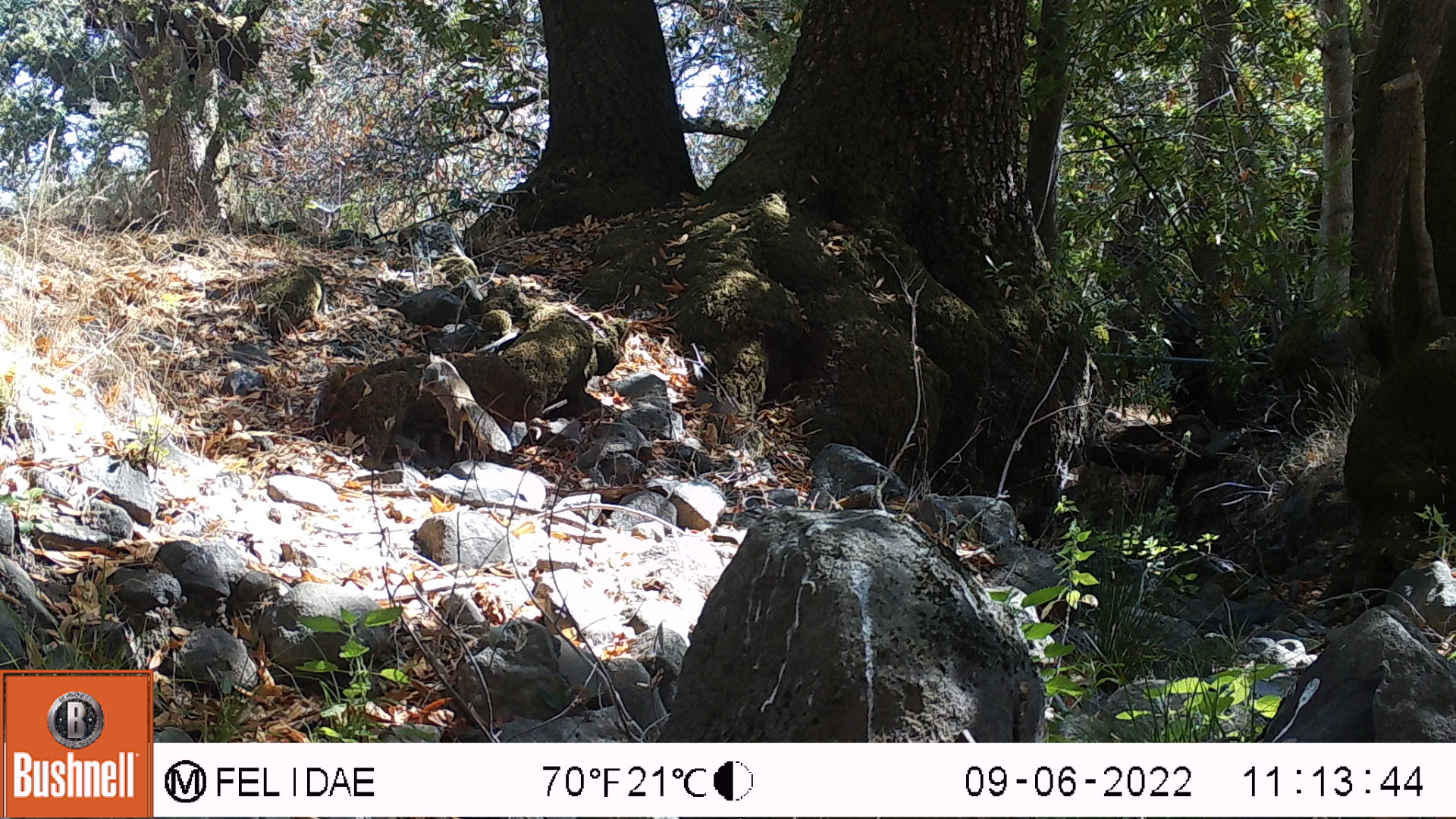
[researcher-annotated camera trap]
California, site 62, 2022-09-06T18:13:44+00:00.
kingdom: Animalia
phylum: Chordata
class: Mammalia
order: Rodentia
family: Sciuridae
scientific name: Sciuridae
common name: squirrel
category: unknown squirrel